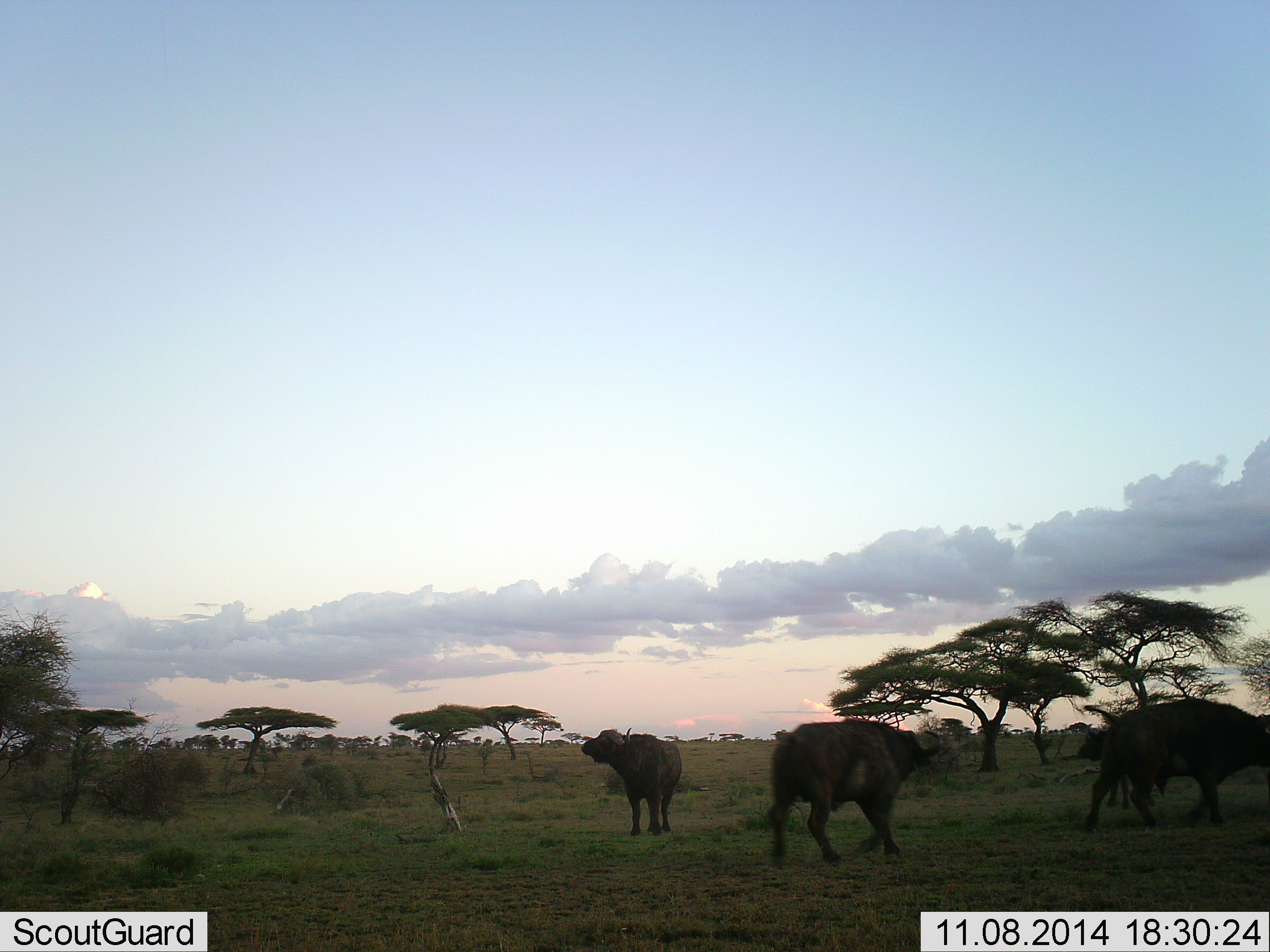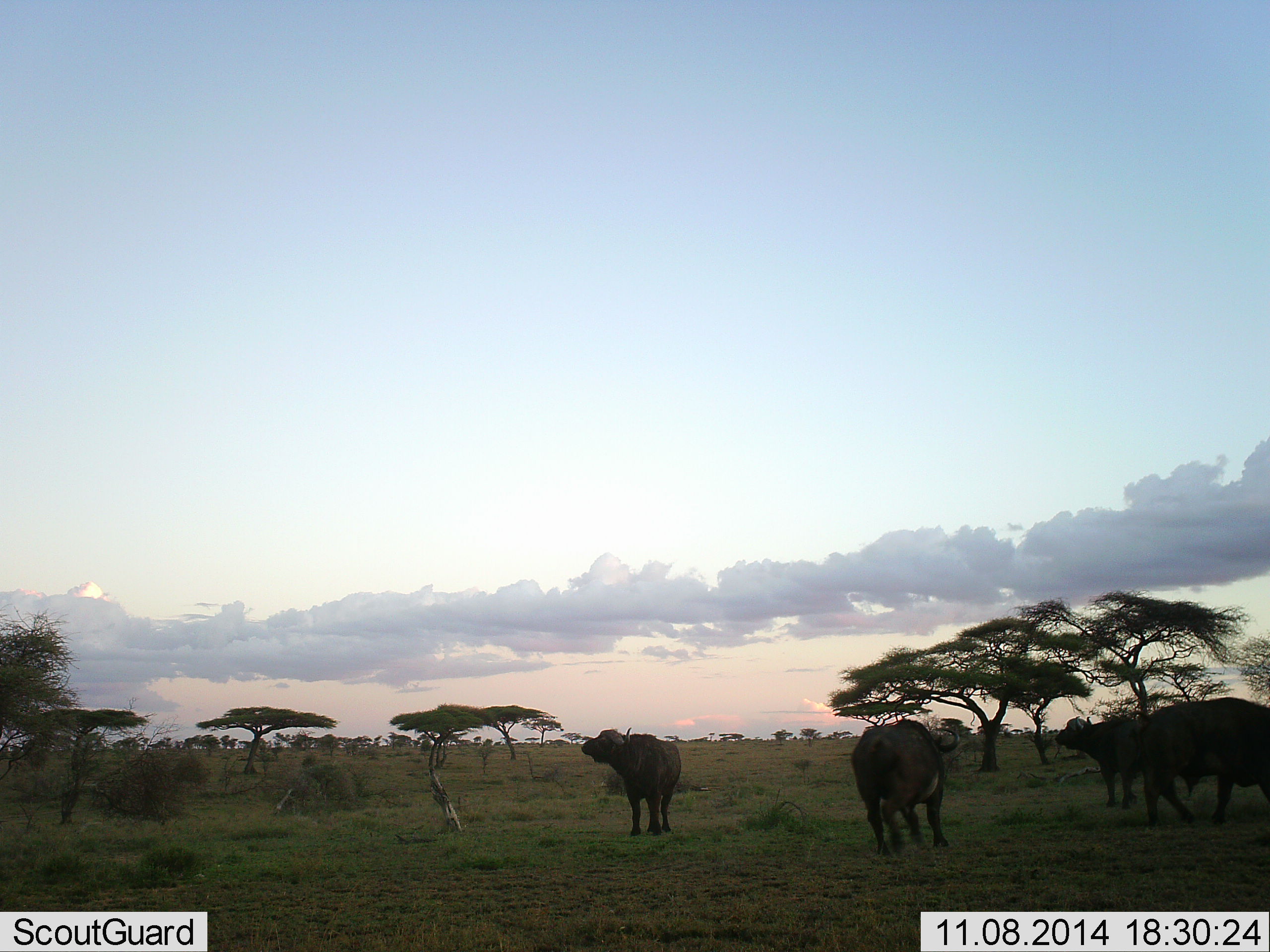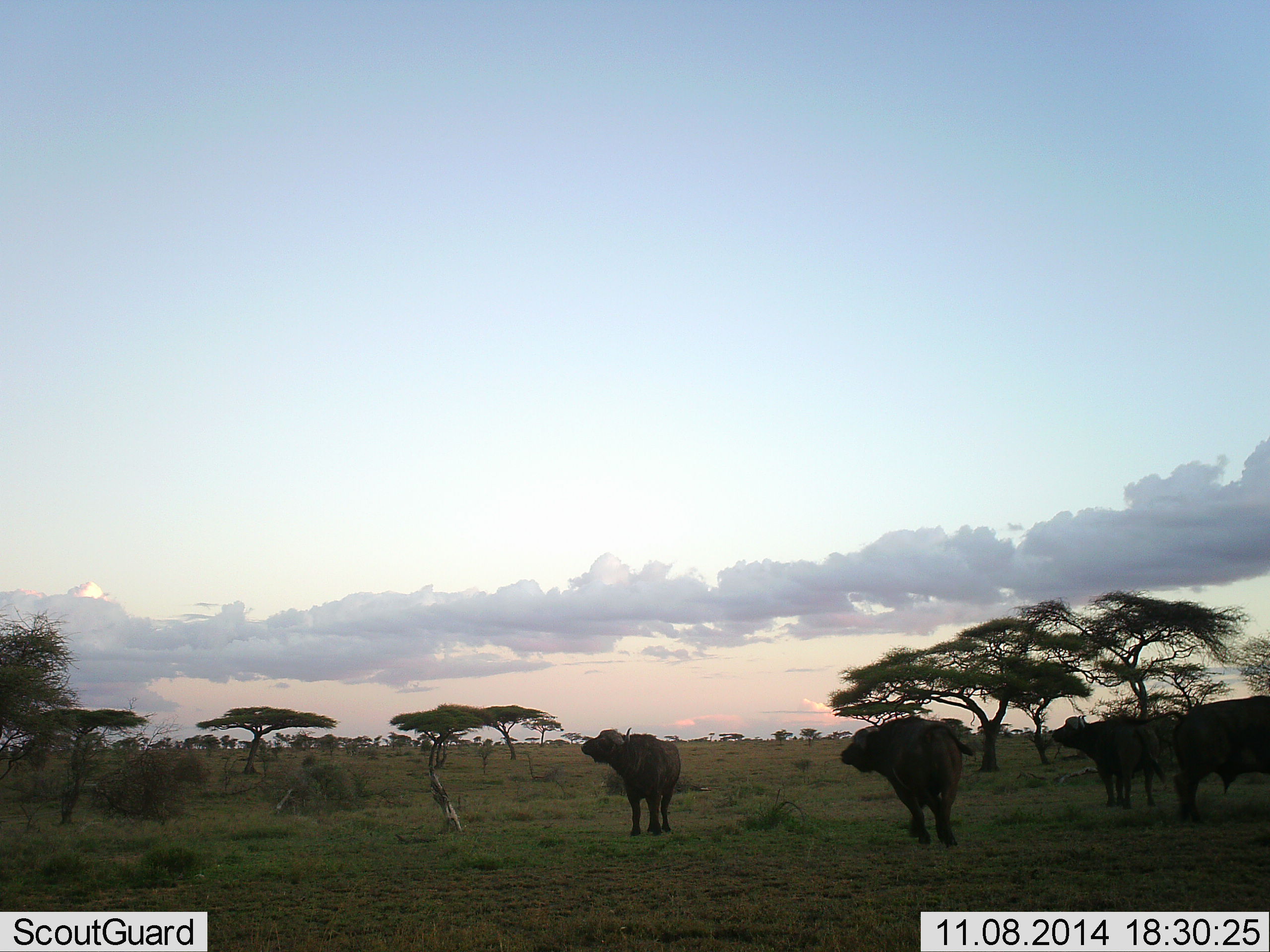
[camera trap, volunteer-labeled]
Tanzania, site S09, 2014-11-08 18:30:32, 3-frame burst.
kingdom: Animalia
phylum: Chordata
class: Mammalia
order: Artiodactyla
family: Bovidae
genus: Syncerus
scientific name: Syncerus caffer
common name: cape buffalo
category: buffalo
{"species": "buffalo (cape buffalo) (Syncerus caffer)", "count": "4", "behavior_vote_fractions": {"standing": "90%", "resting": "0%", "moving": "70%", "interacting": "10%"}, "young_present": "0%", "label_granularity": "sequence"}